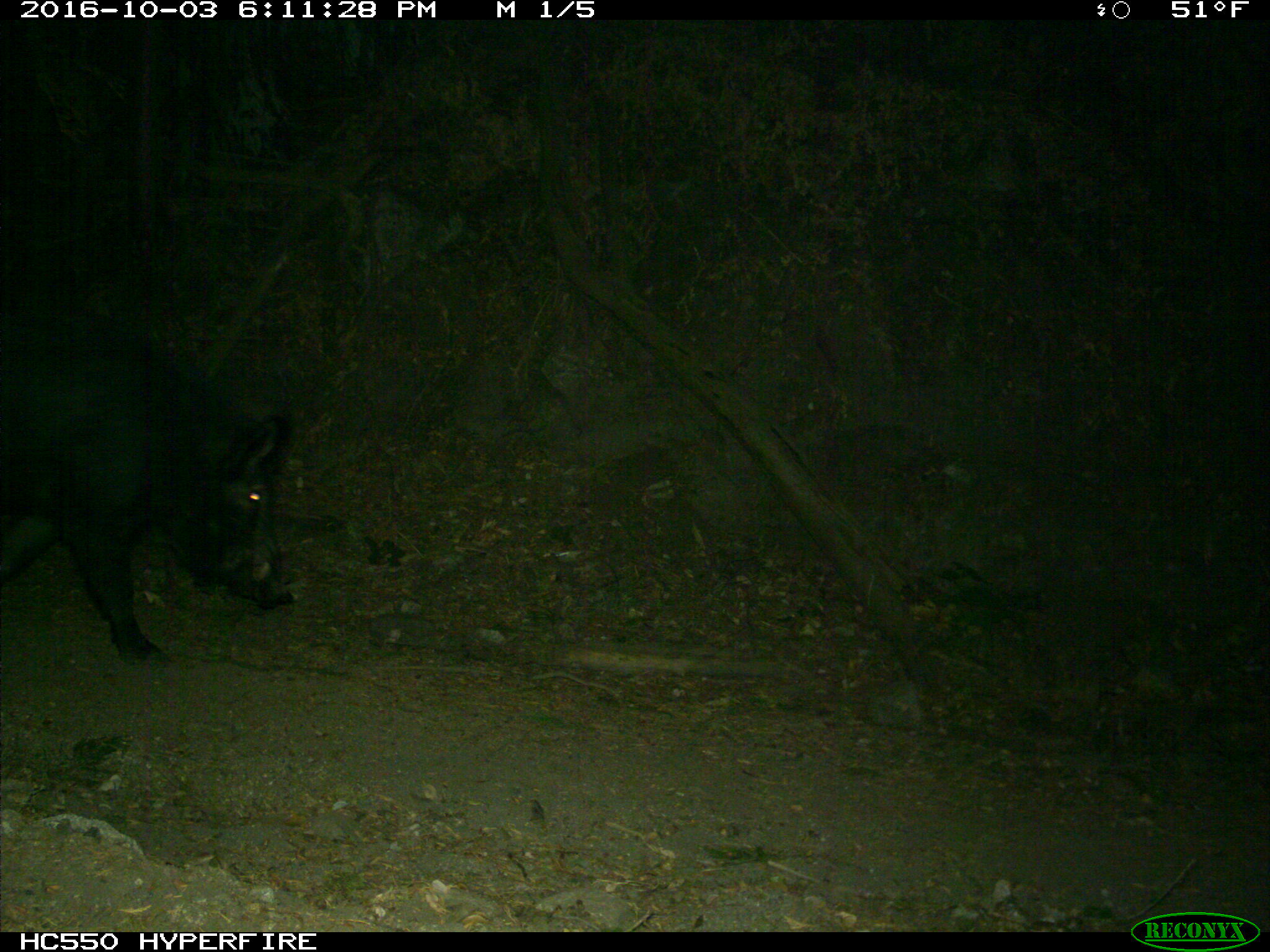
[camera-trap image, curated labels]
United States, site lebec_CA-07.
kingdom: Animalia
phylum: Chordata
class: Mammalia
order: Artiodactyla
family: Suidae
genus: Sus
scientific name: Sus scrofa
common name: wild boar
Sus scrofa (wild boar).